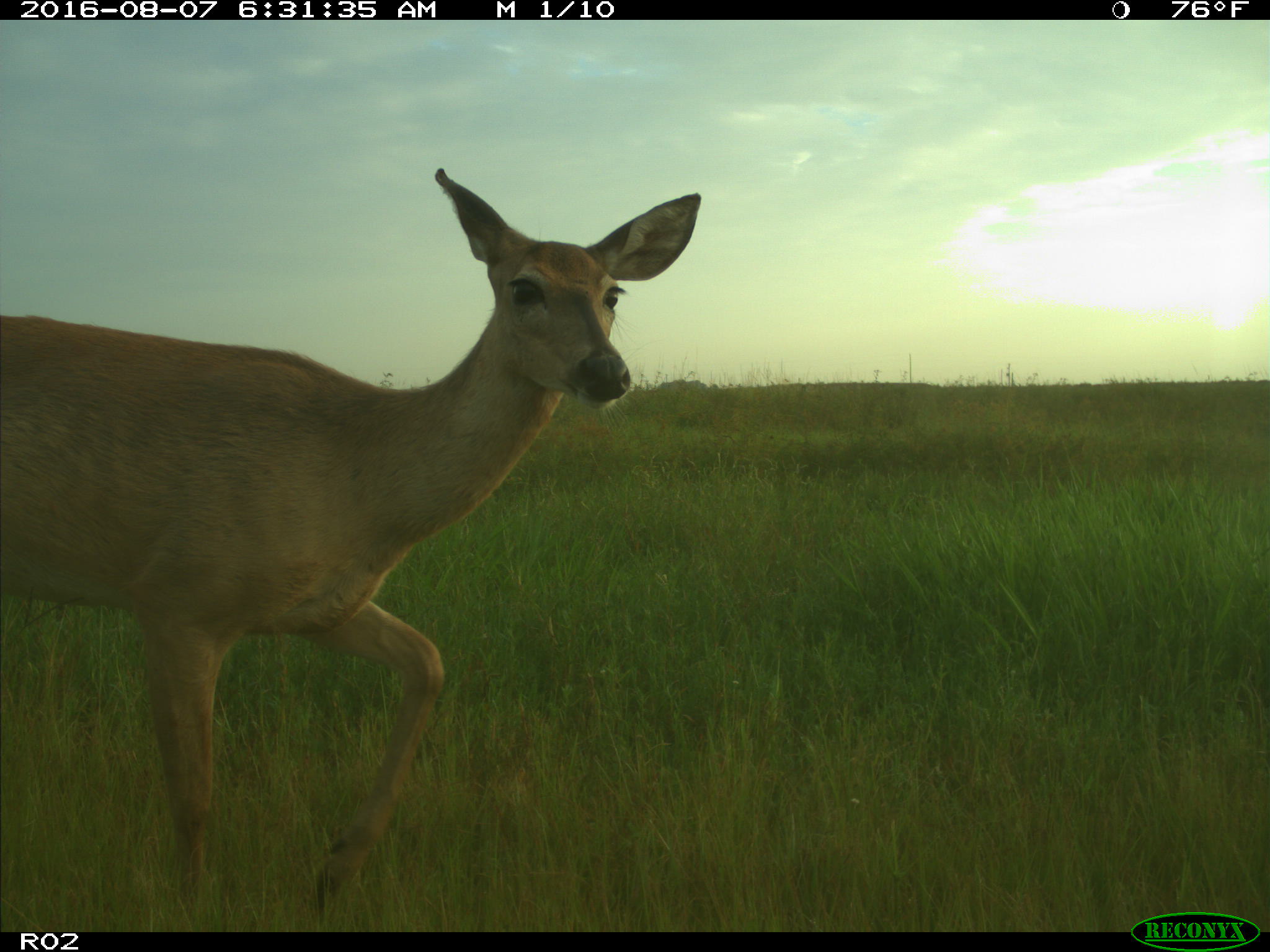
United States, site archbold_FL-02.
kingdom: Animalia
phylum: Chordata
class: Mammalia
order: Artiodactyla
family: Cervidae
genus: Odocoileus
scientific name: Odocoileus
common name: deer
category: unidentified deer